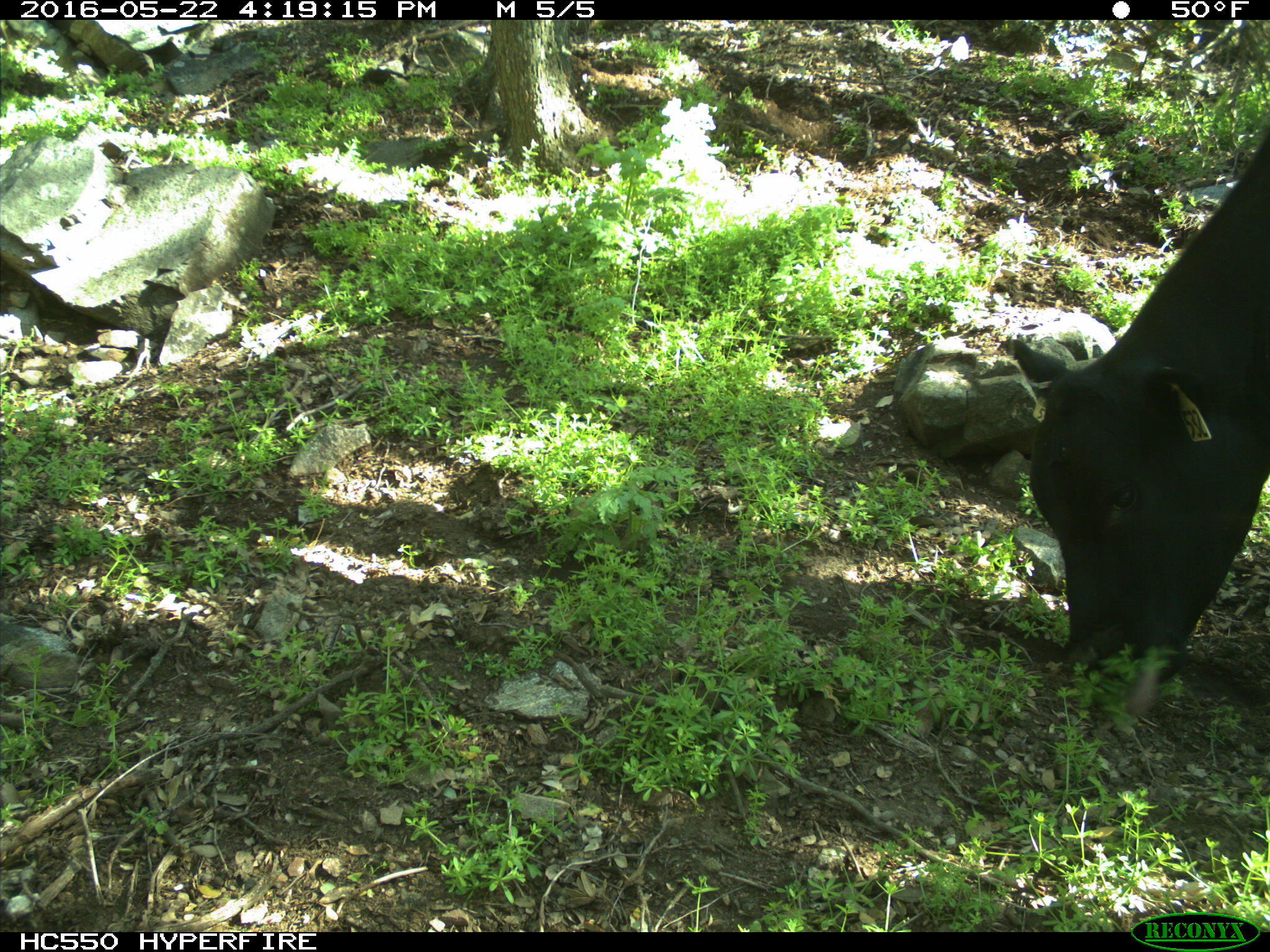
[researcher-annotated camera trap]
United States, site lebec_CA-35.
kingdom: Animalia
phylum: Chordata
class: Mammalia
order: Artiodactyla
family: Bovidae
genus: Bos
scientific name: Bos taurus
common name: domestic cow